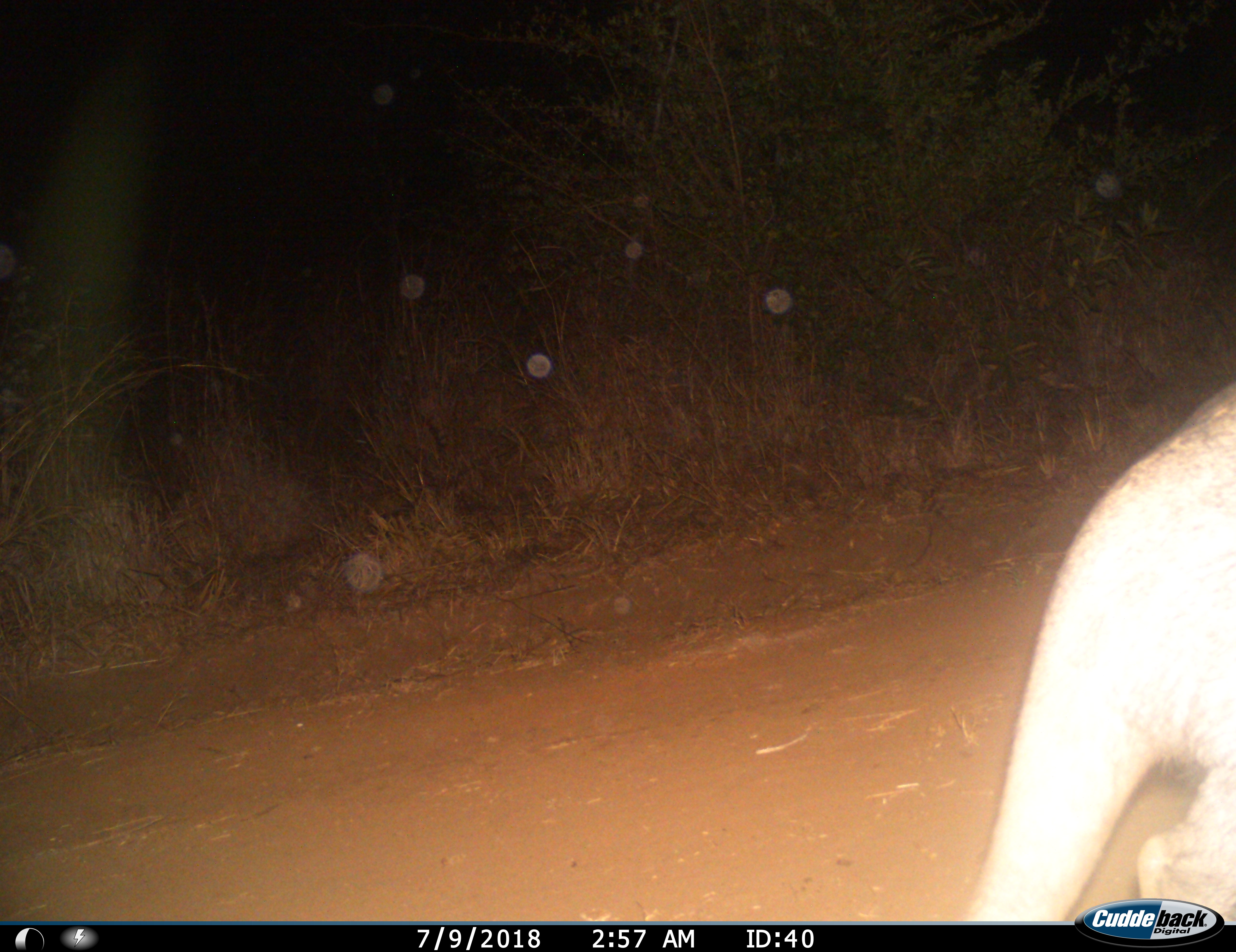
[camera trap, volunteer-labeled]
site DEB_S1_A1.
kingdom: Animalia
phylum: Chordata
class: Mammalia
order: Tubulidentata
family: Orycteropodidae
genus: Orycteropus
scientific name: Orycteropus afer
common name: aardvark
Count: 1.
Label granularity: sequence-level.